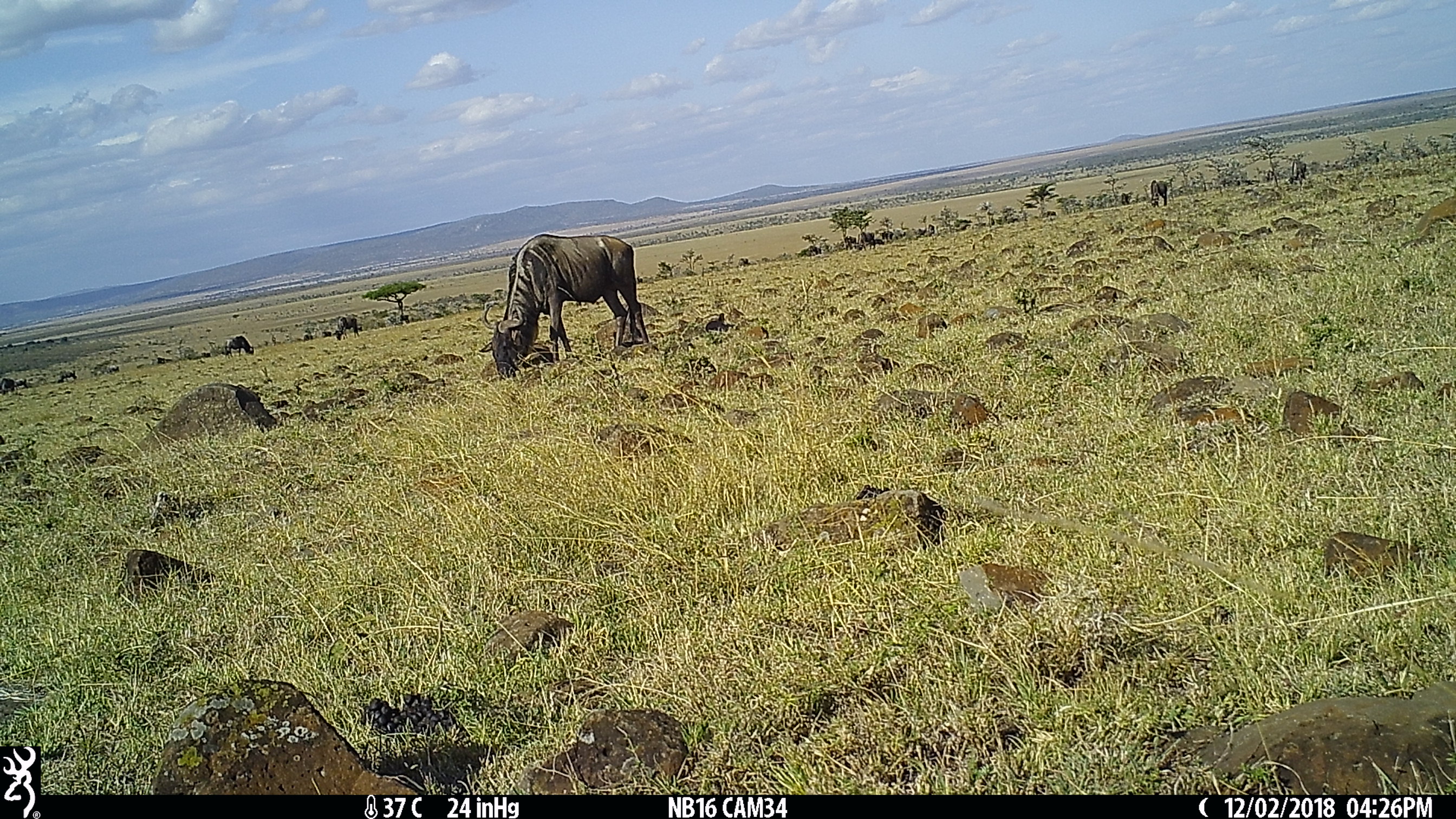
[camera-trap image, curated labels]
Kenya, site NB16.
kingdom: Animalia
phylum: Chordata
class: Mammalia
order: Artiodactyla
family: Bovidae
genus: Connochaetes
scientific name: Connochaetes taurinus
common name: blue wildebeest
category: wildebeest